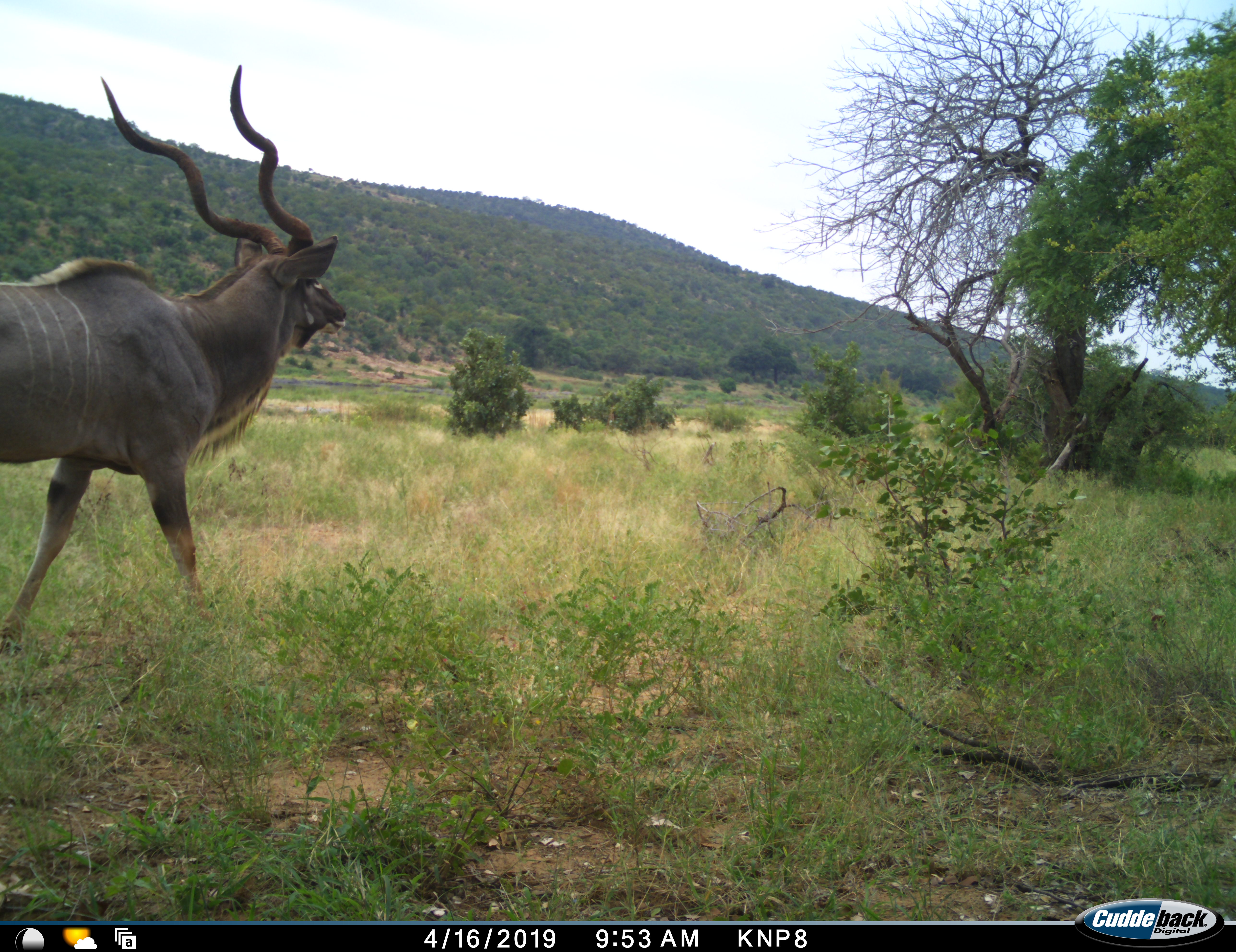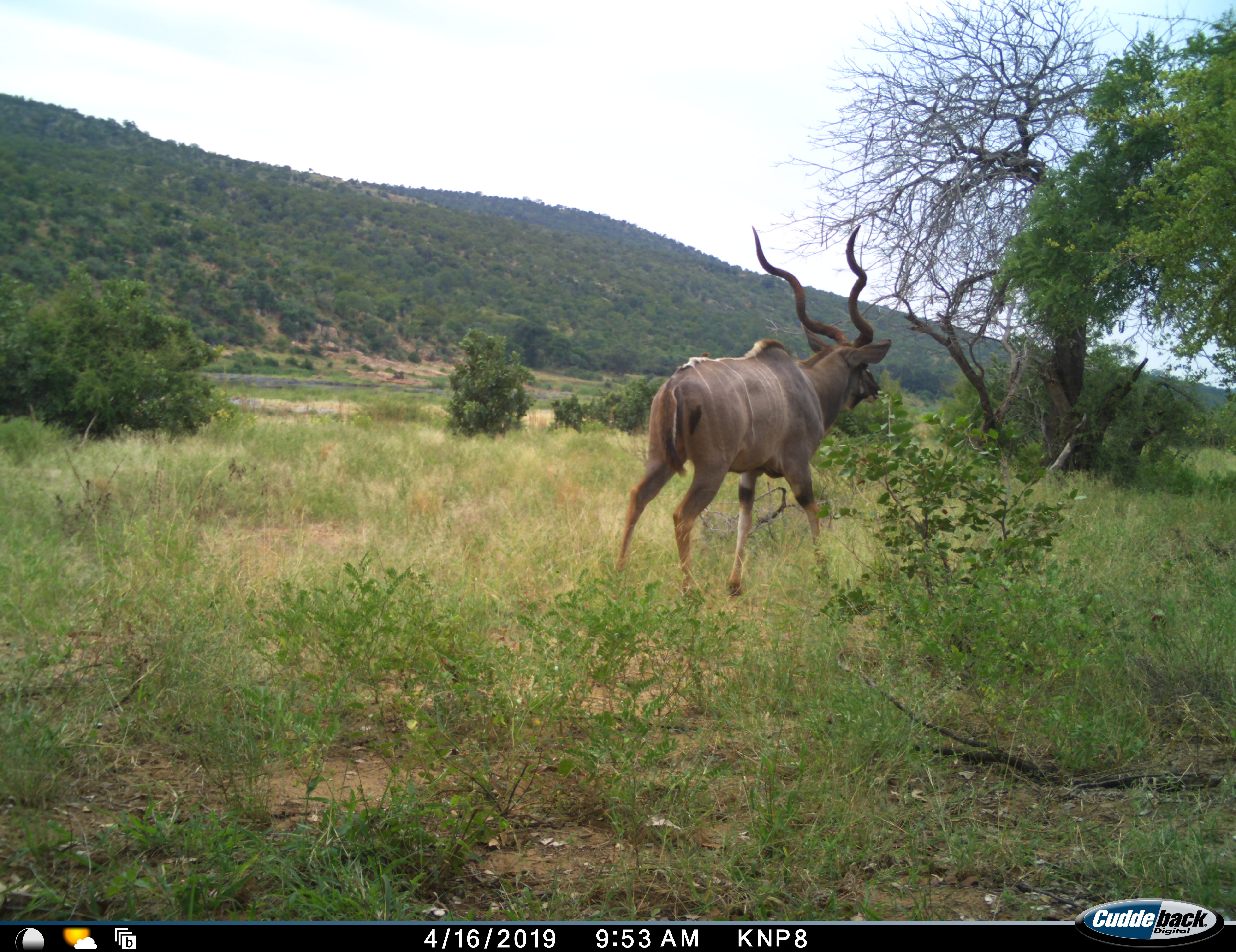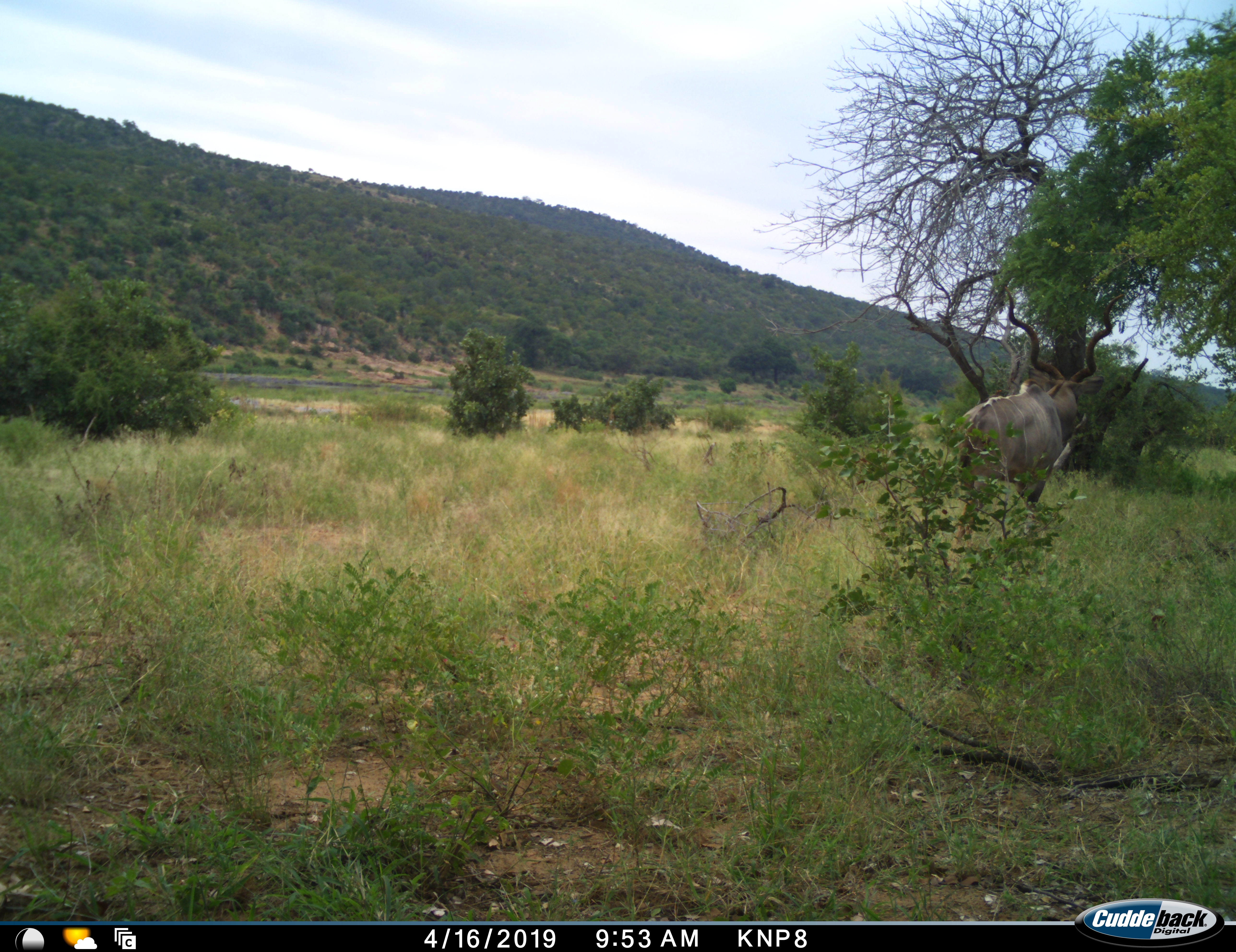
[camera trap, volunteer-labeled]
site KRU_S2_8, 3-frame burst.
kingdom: Animalia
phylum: Chordata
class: Mammalia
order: Artiodactyla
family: Bovidae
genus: Tragelaphus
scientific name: Tragelaphus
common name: kudu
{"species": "kudu (Tragelaphus)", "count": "1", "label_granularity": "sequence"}